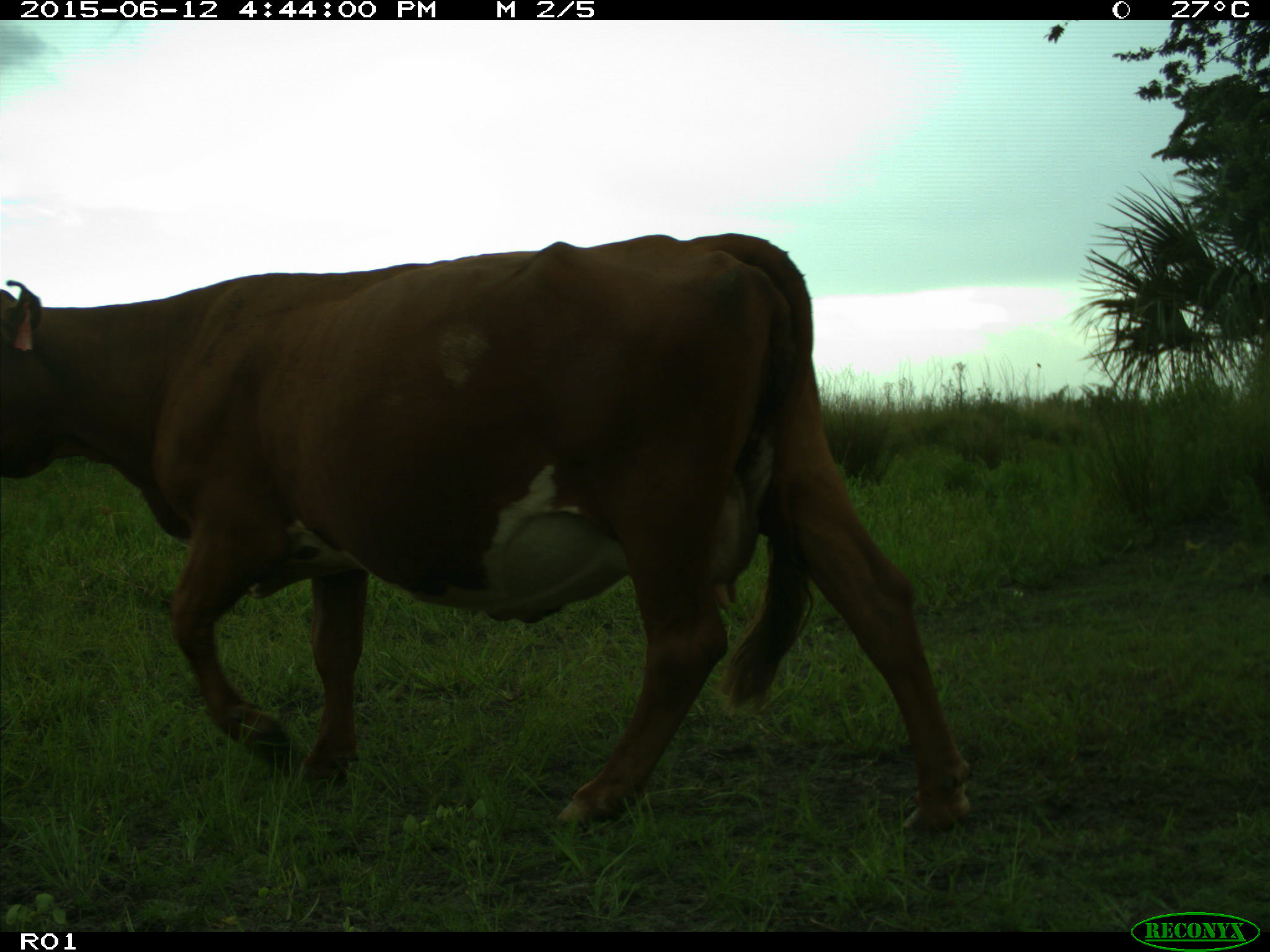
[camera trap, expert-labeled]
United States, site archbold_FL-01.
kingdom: Animalia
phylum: Chordata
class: Mammalia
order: Artiodactyla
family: Bovidae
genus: Bos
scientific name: Bos taurus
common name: domestic cow